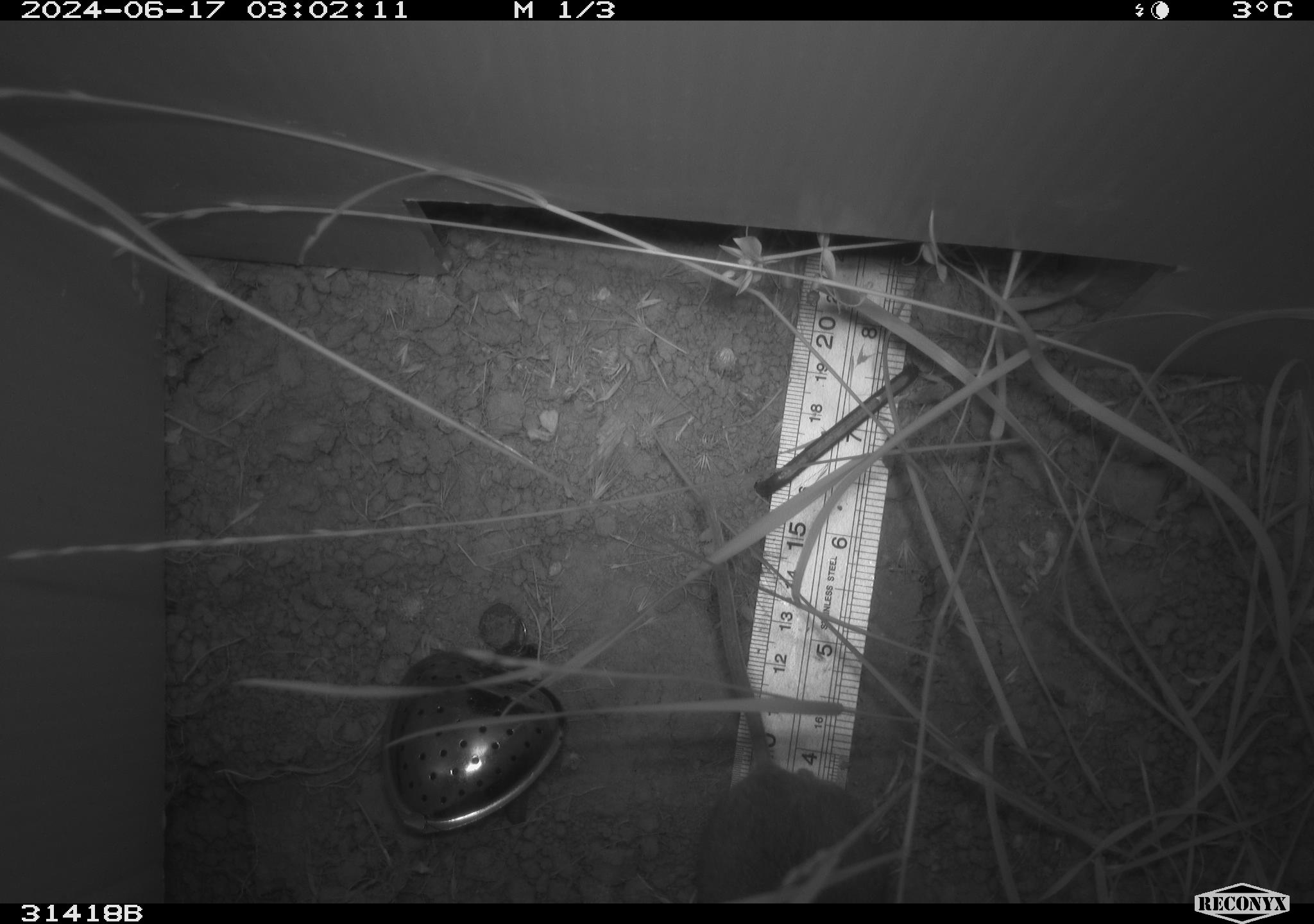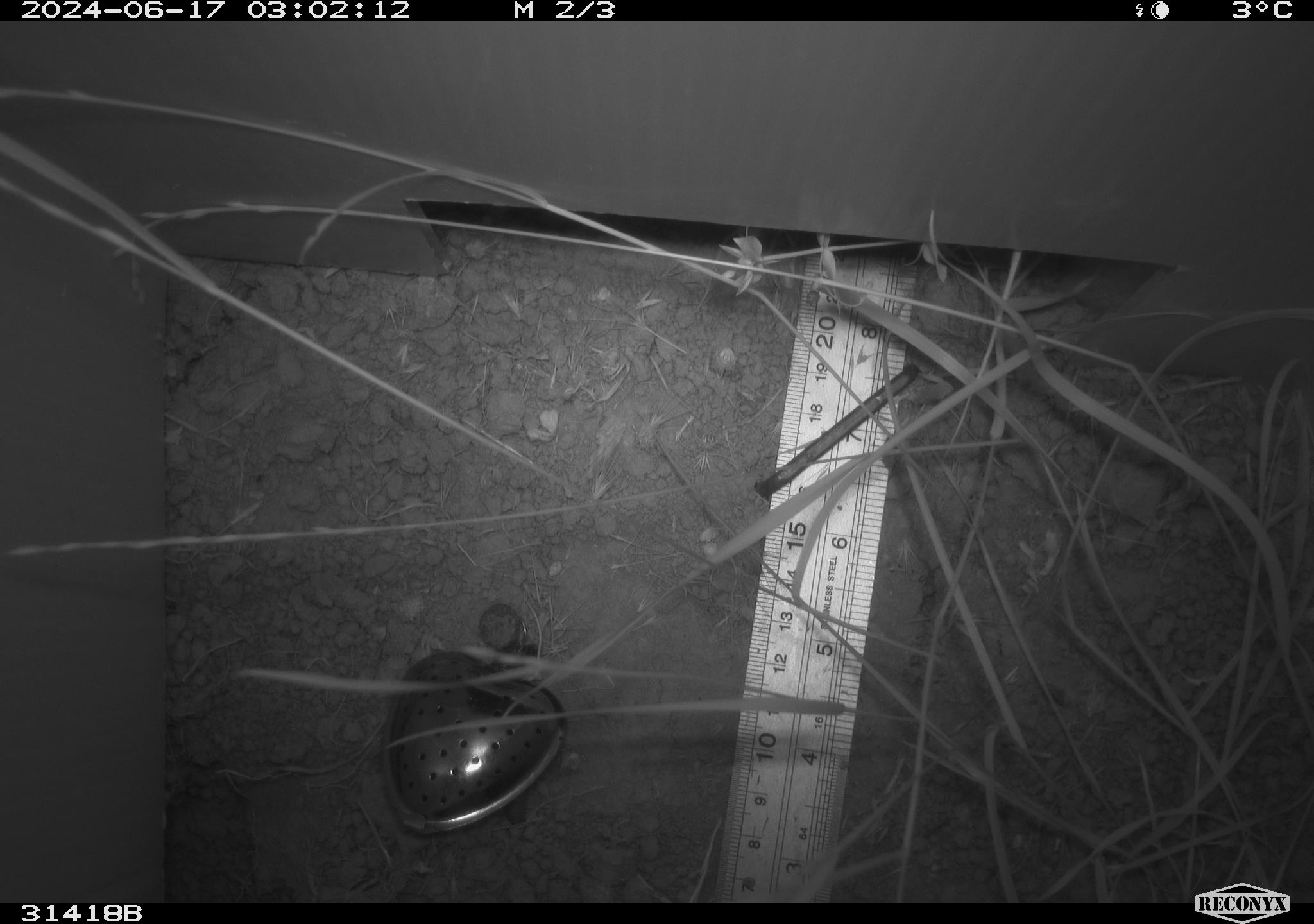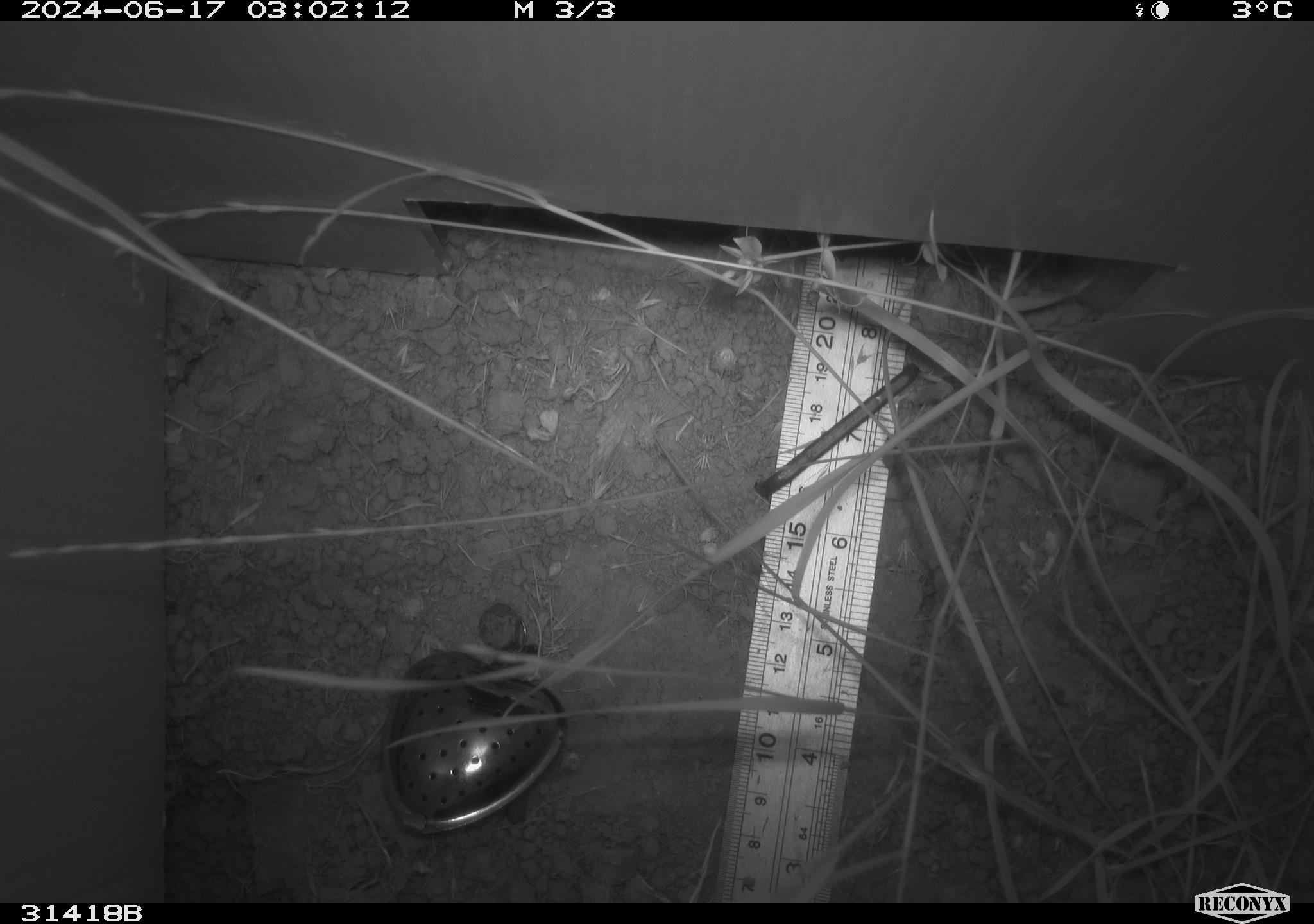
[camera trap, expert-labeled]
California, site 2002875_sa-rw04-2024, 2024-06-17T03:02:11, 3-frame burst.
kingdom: Animalia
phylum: Chordata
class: Mammalia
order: Rodentia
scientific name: Rodentia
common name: rodent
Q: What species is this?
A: Rodent (Rodentia).